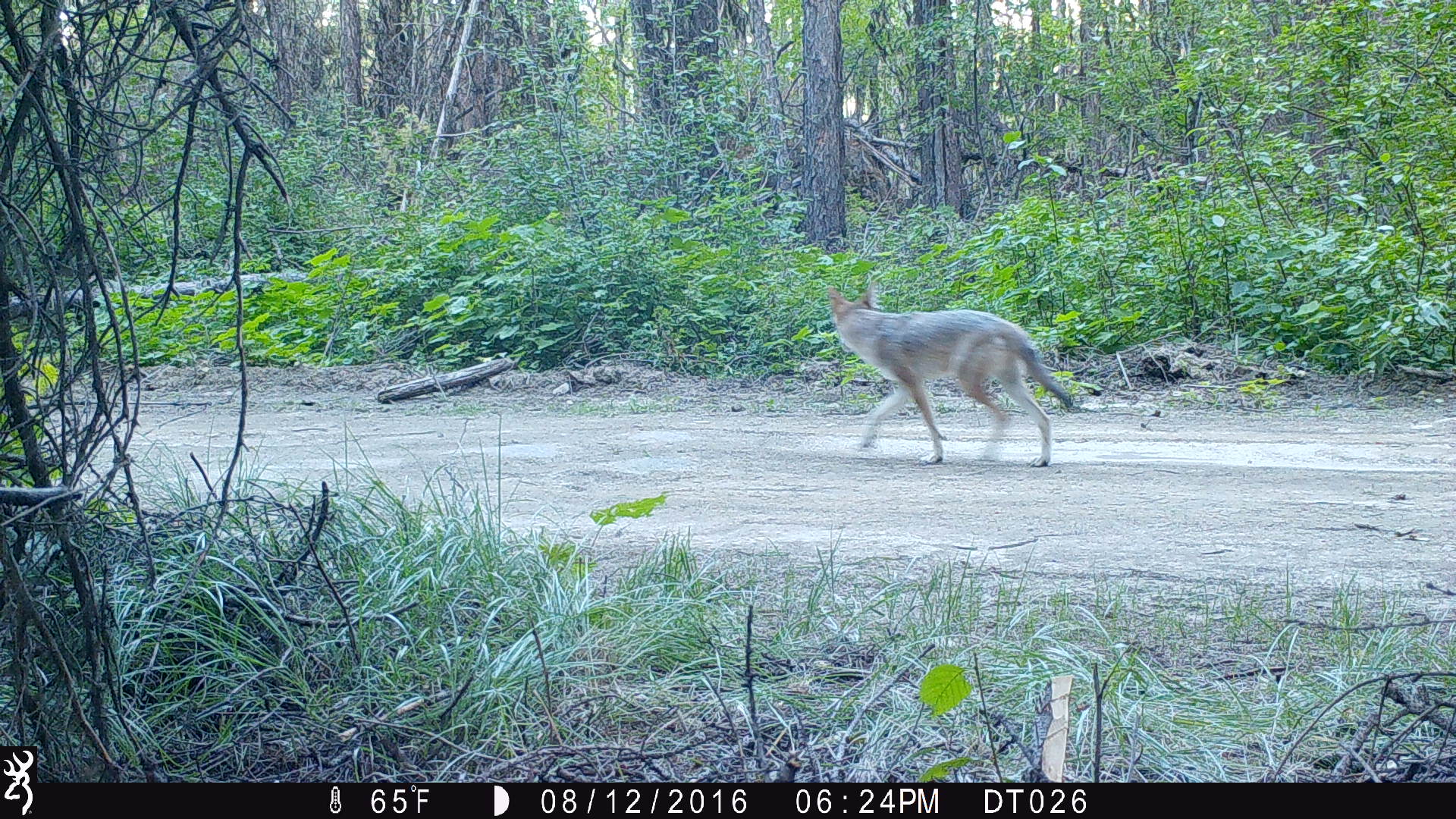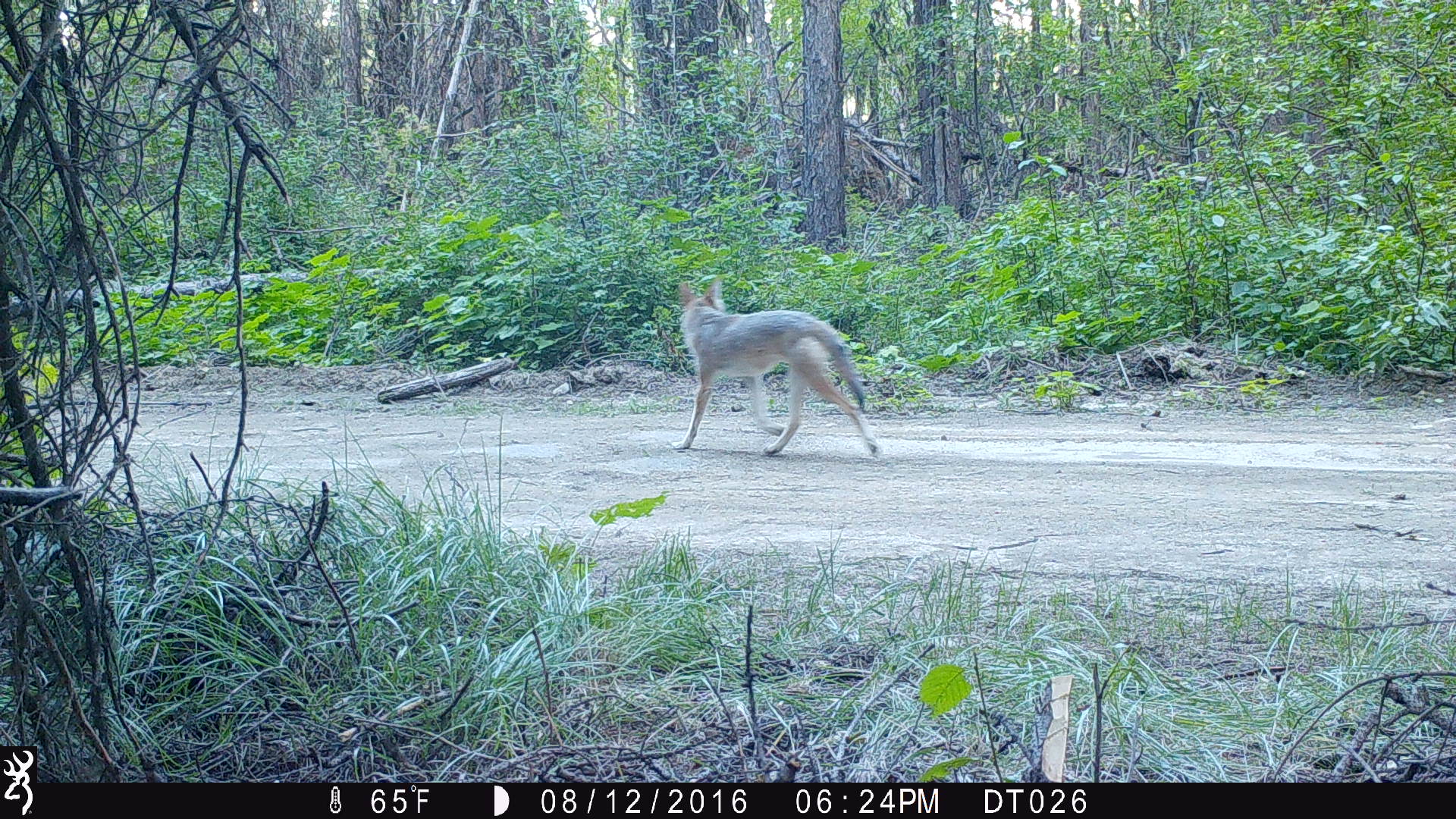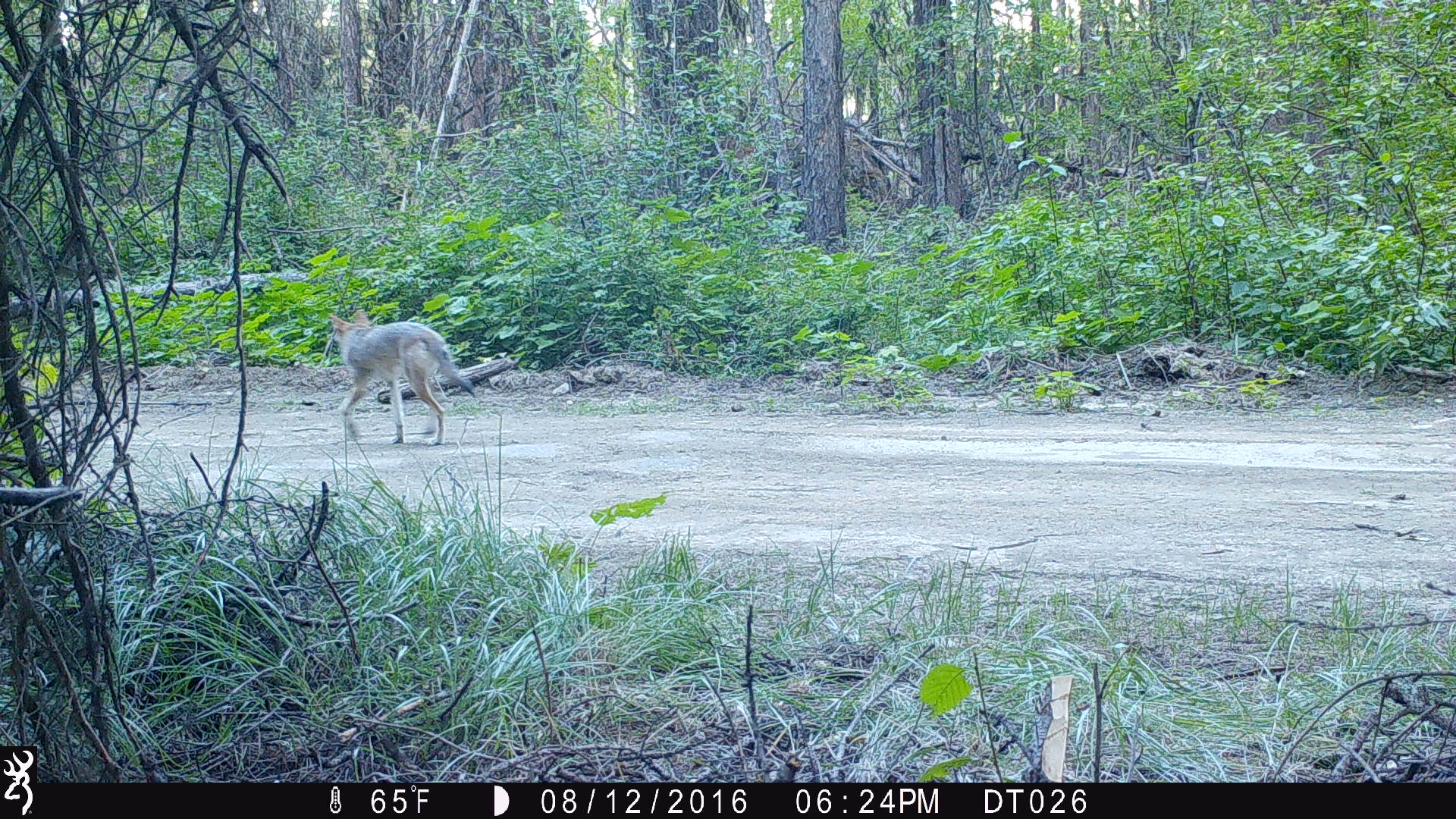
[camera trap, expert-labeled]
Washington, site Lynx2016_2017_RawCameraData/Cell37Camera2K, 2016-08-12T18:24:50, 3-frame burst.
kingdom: Animalia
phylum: Chordata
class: Mammalia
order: Carnivora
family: Canidae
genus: Canis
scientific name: Canis latrans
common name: coyote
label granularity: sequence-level